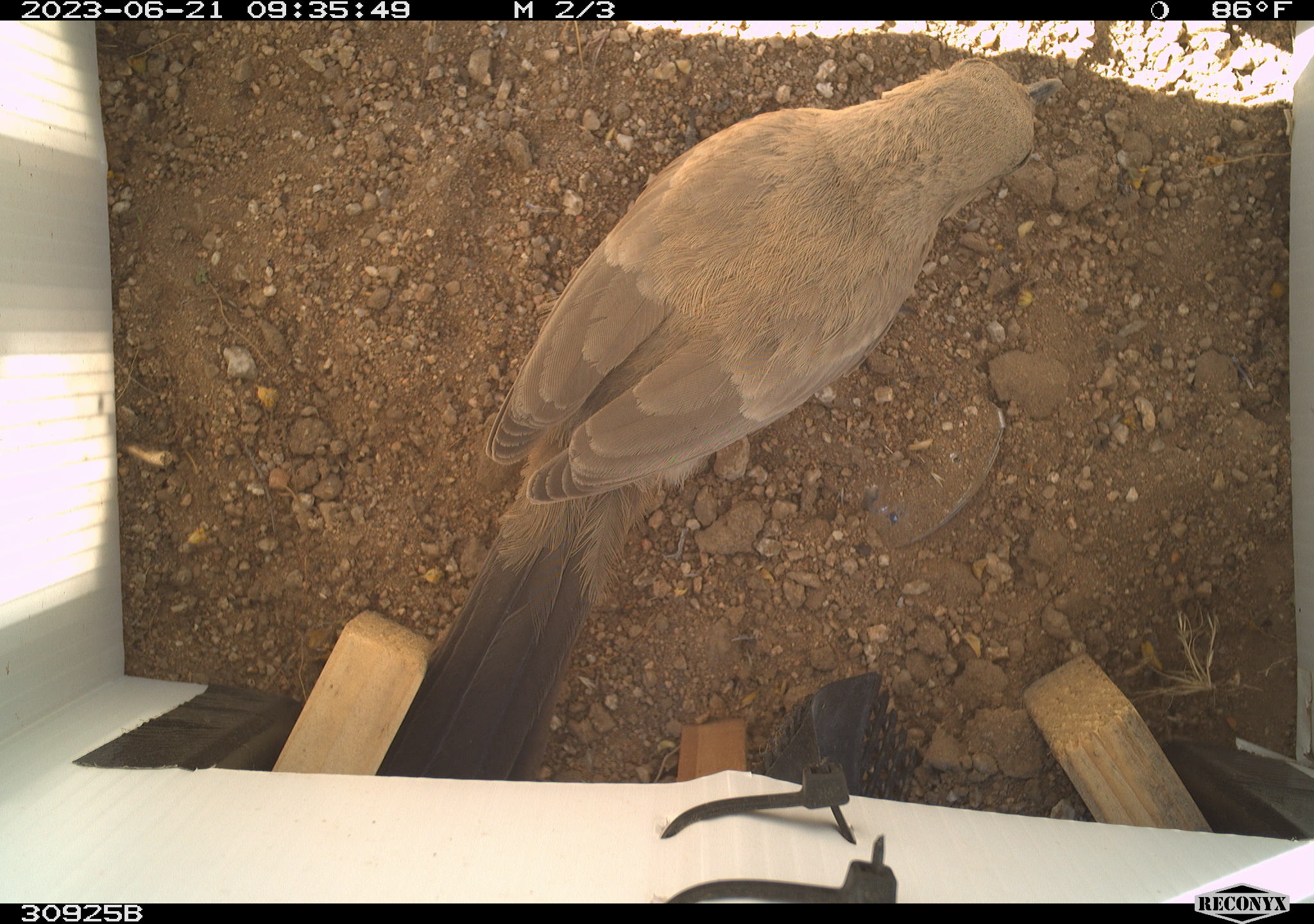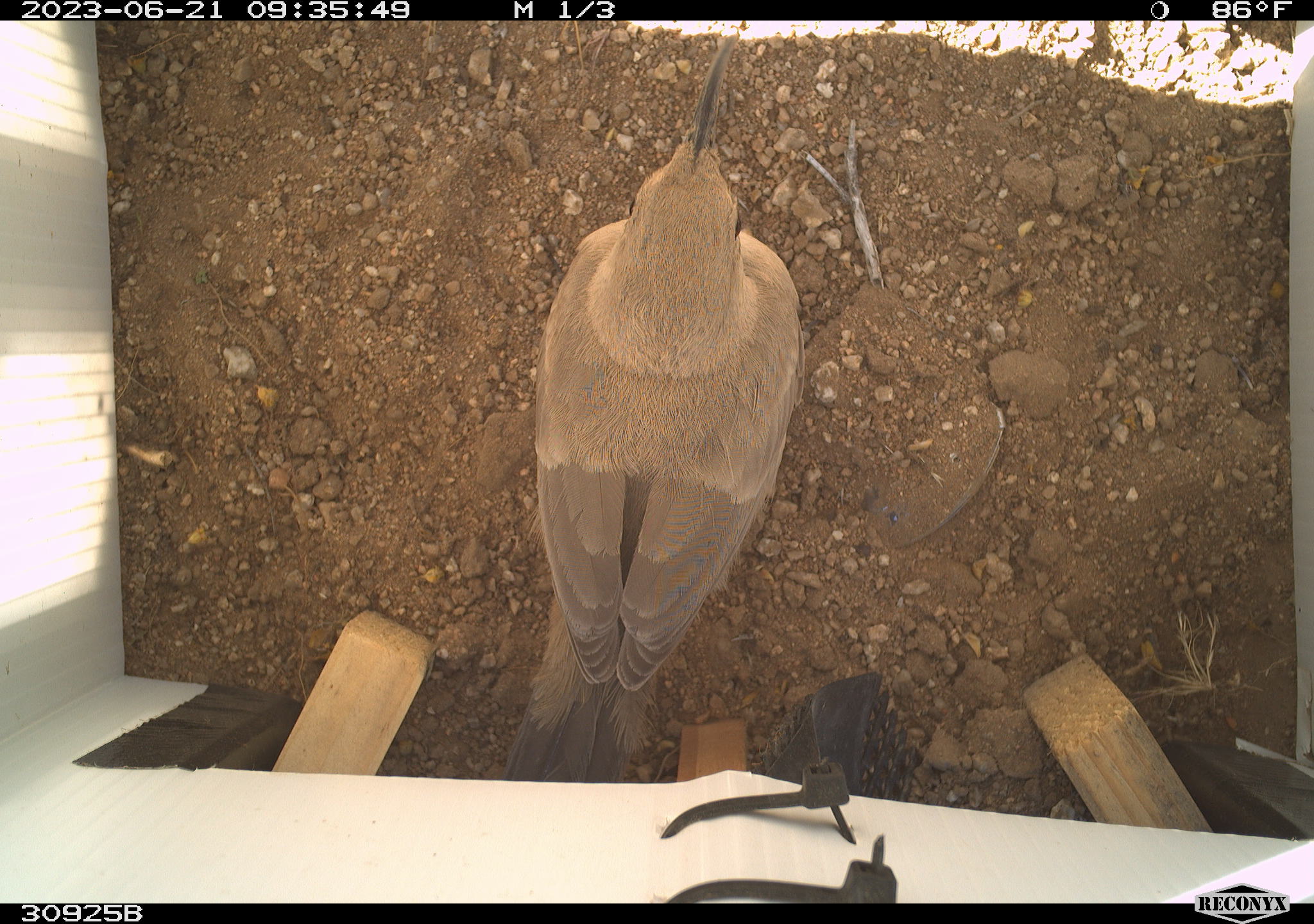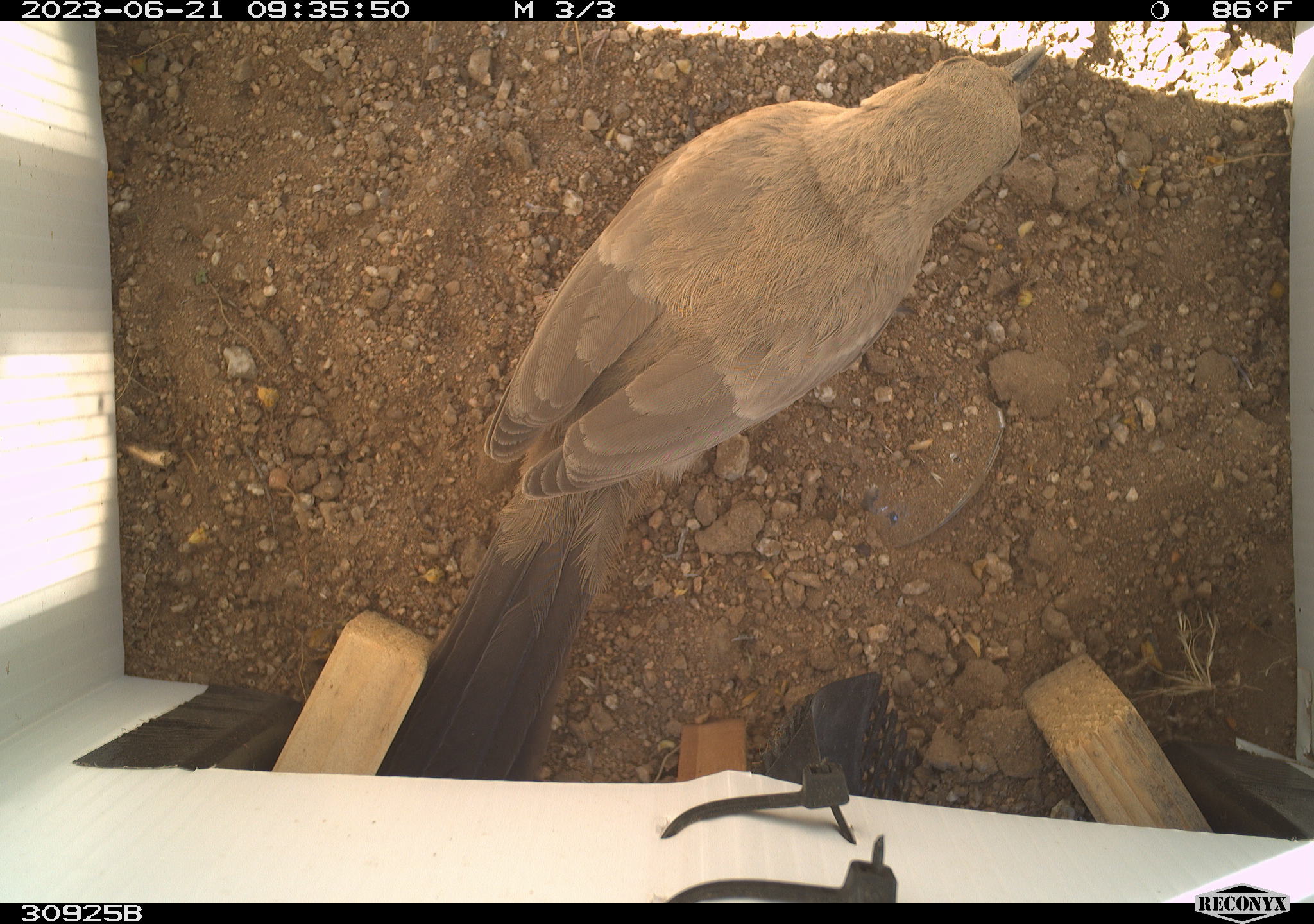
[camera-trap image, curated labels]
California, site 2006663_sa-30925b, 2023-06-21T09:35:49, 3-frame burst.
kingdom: Animalia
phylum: Chordata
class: Aves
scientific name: Aves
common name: bird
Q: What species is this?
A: Bird (Aves).